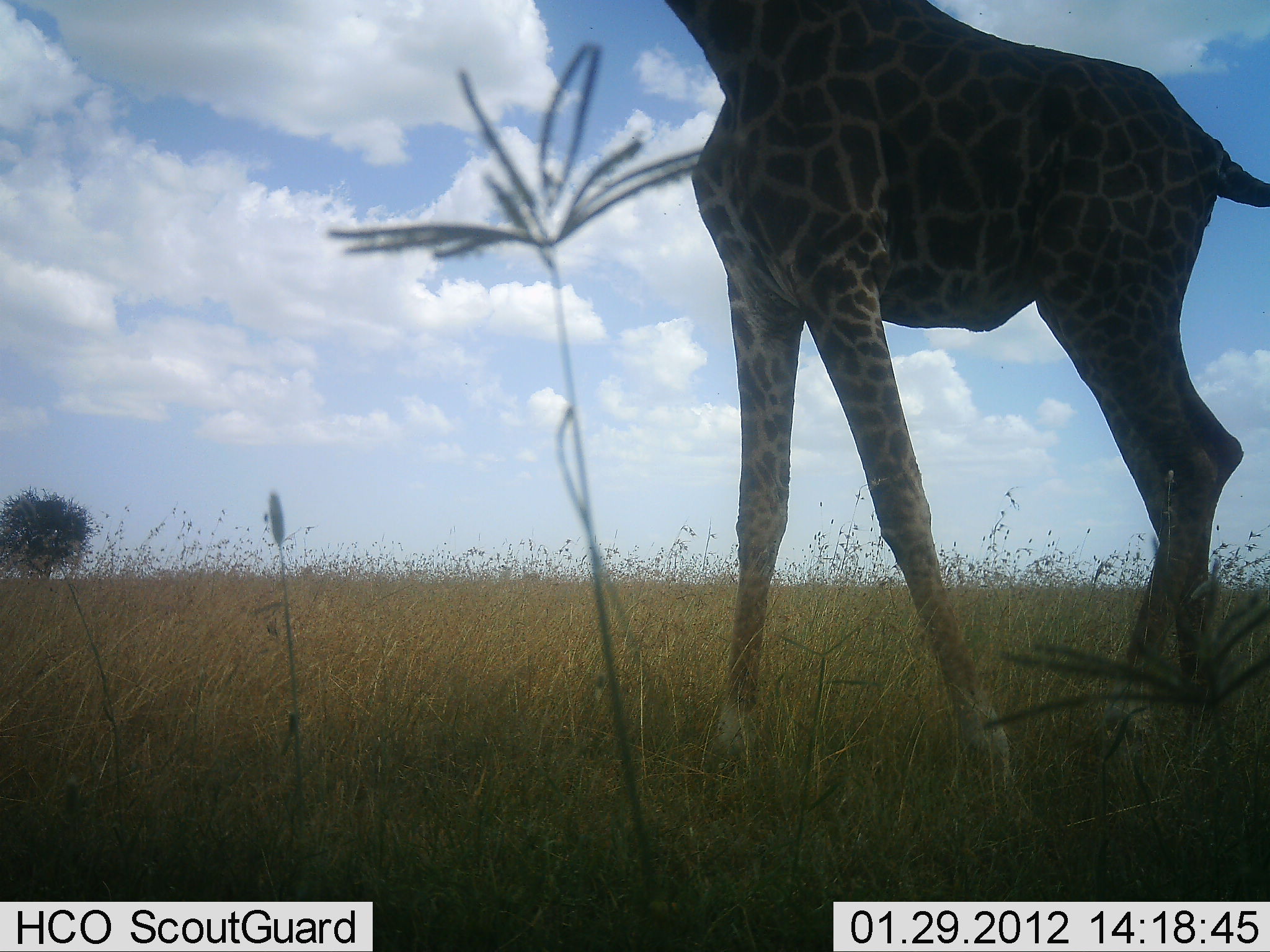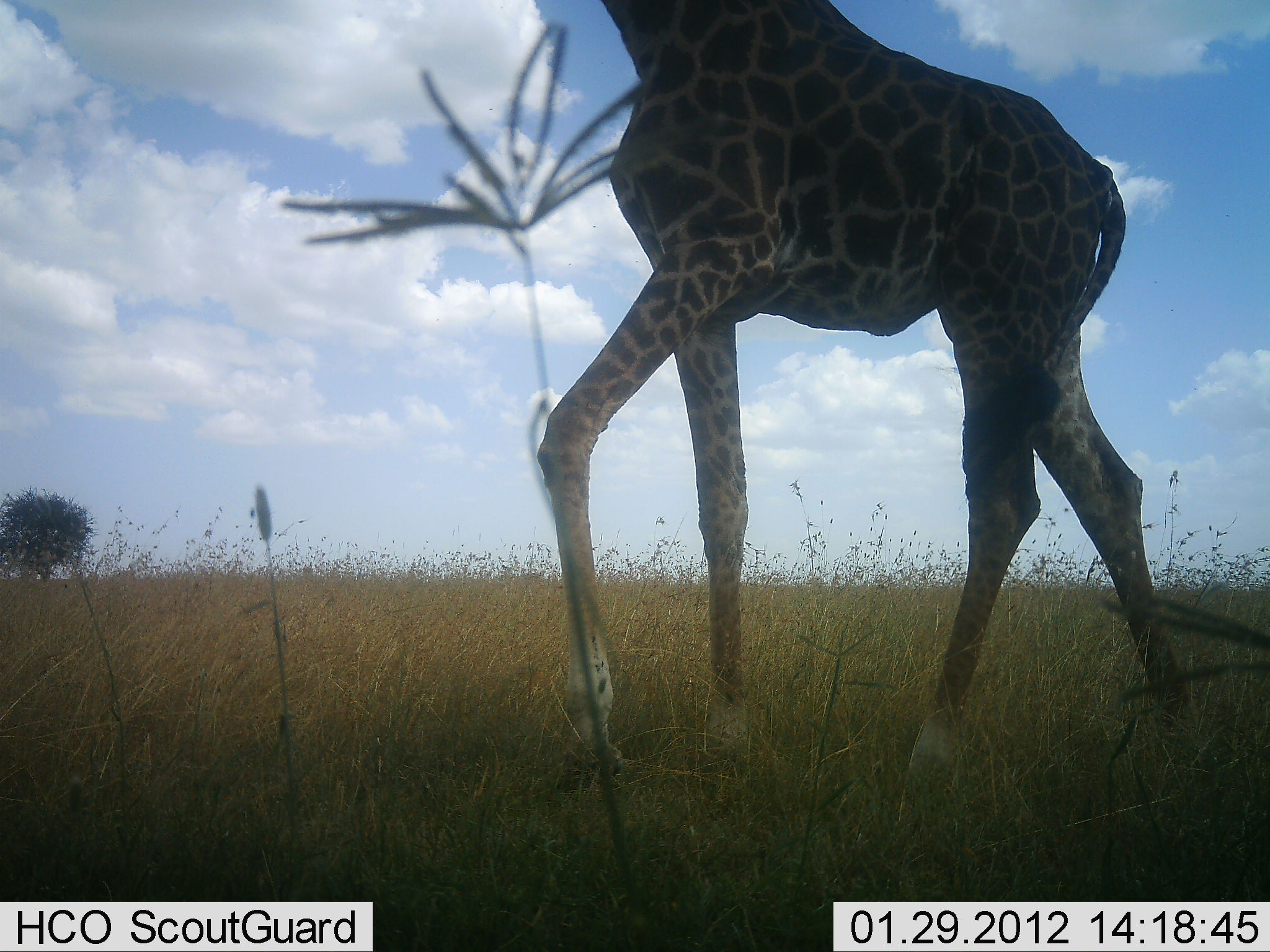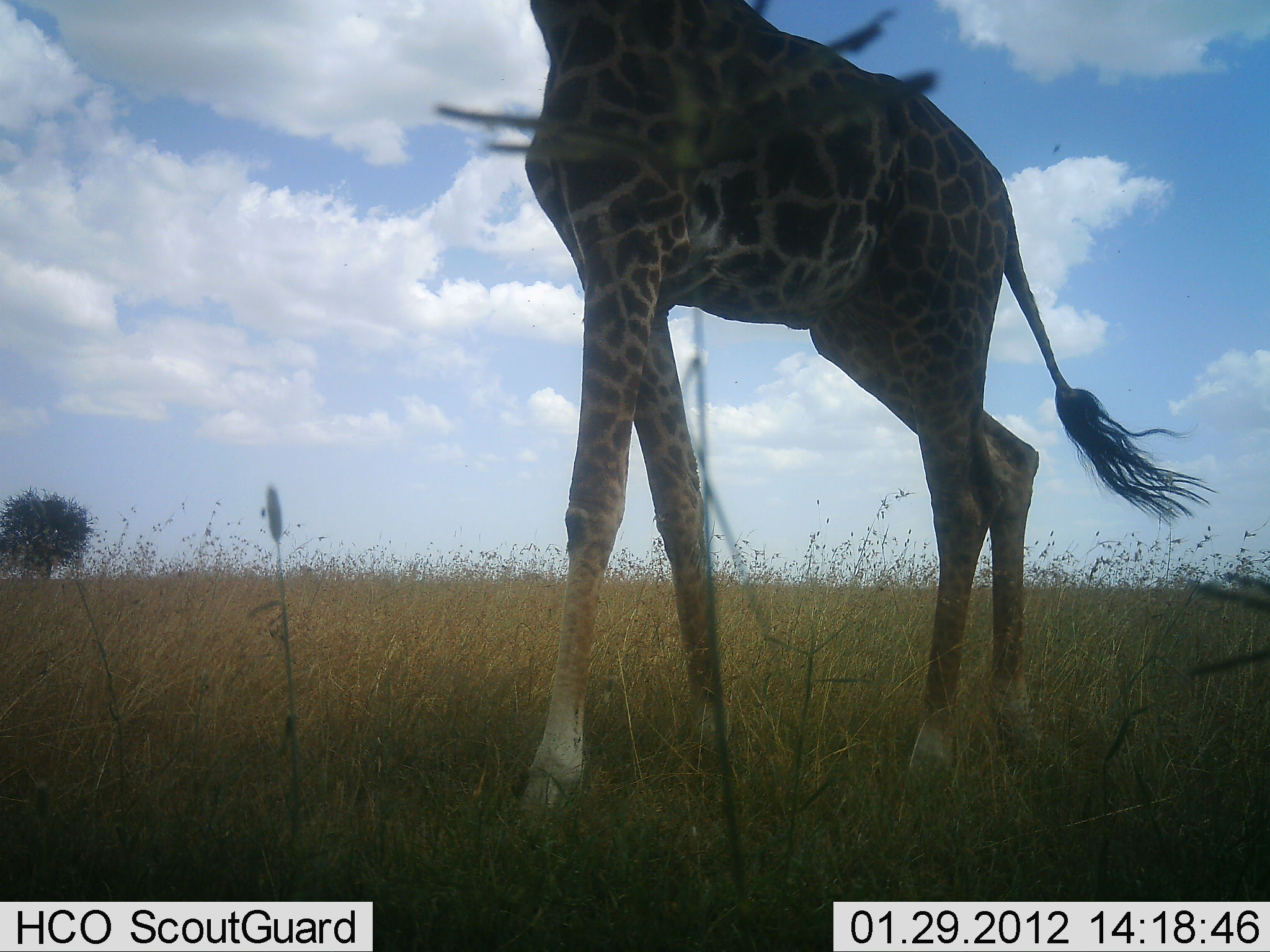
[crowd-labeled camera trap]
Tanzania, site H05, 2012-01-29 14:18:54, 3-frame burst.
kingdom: Animalia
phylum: Chordata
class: Mammalia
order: Artiodactyla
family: Giraffidae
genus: Giraffa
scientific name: Giraffa camelopardalis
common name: giraffe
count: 1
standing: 7%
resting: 0%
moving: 96%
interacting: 0%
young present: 0%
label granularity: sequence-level